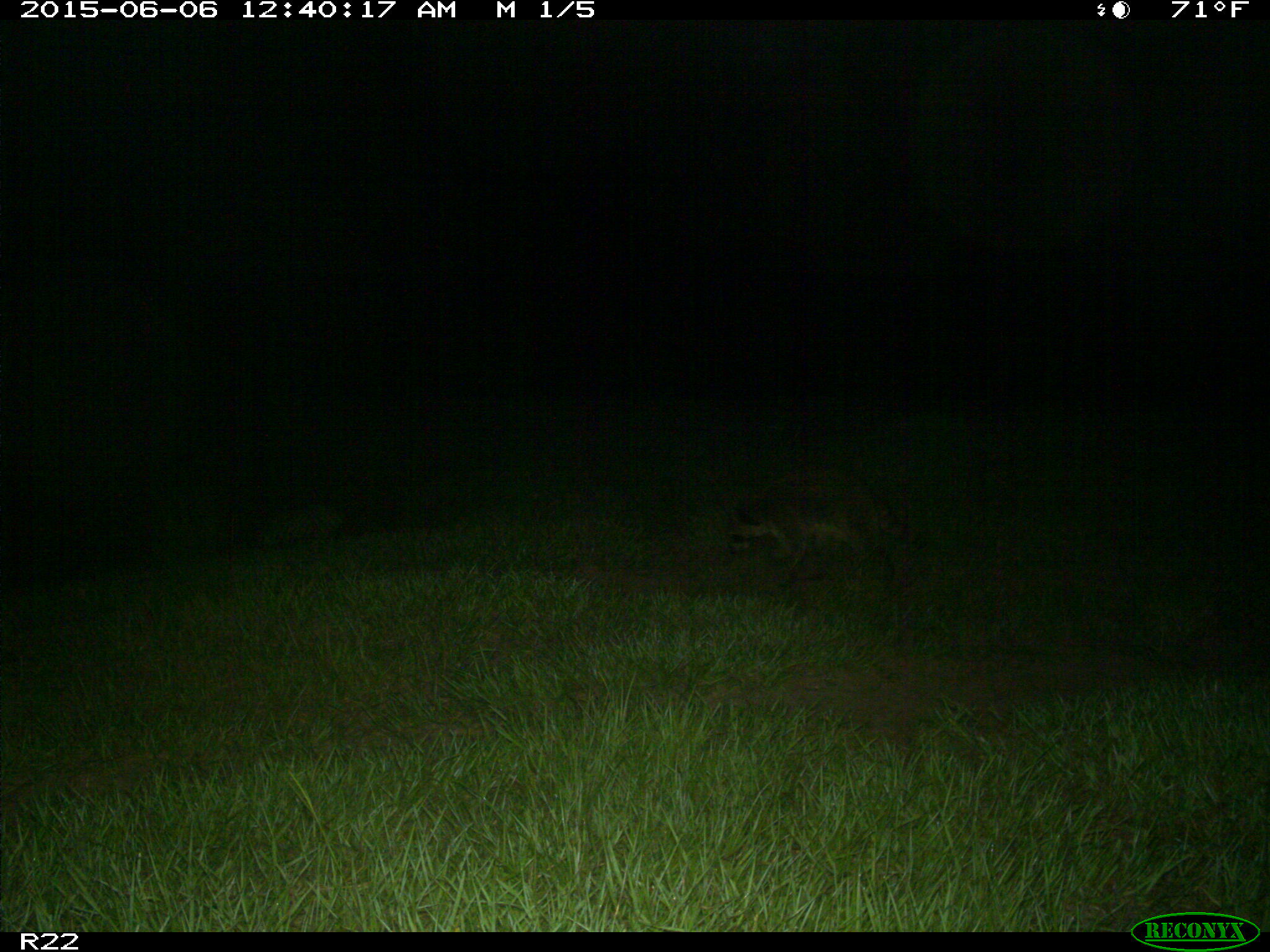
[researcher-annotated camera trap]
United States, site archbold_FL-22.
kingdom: Animalia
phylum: Chordata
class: Mammalia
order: Artiodactyla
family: Bovidae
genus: Bos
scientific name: Bos taurus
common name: domestic cow